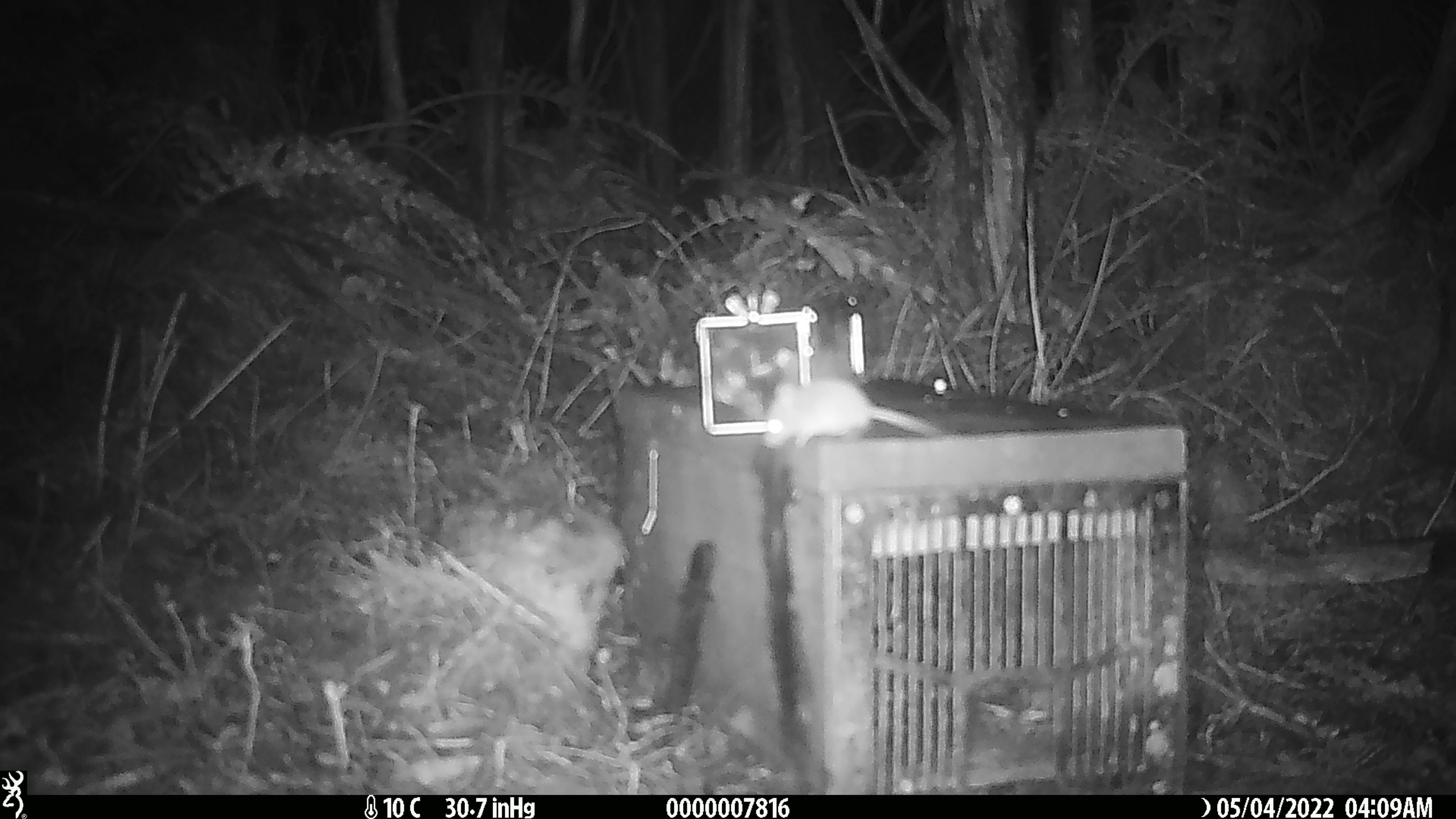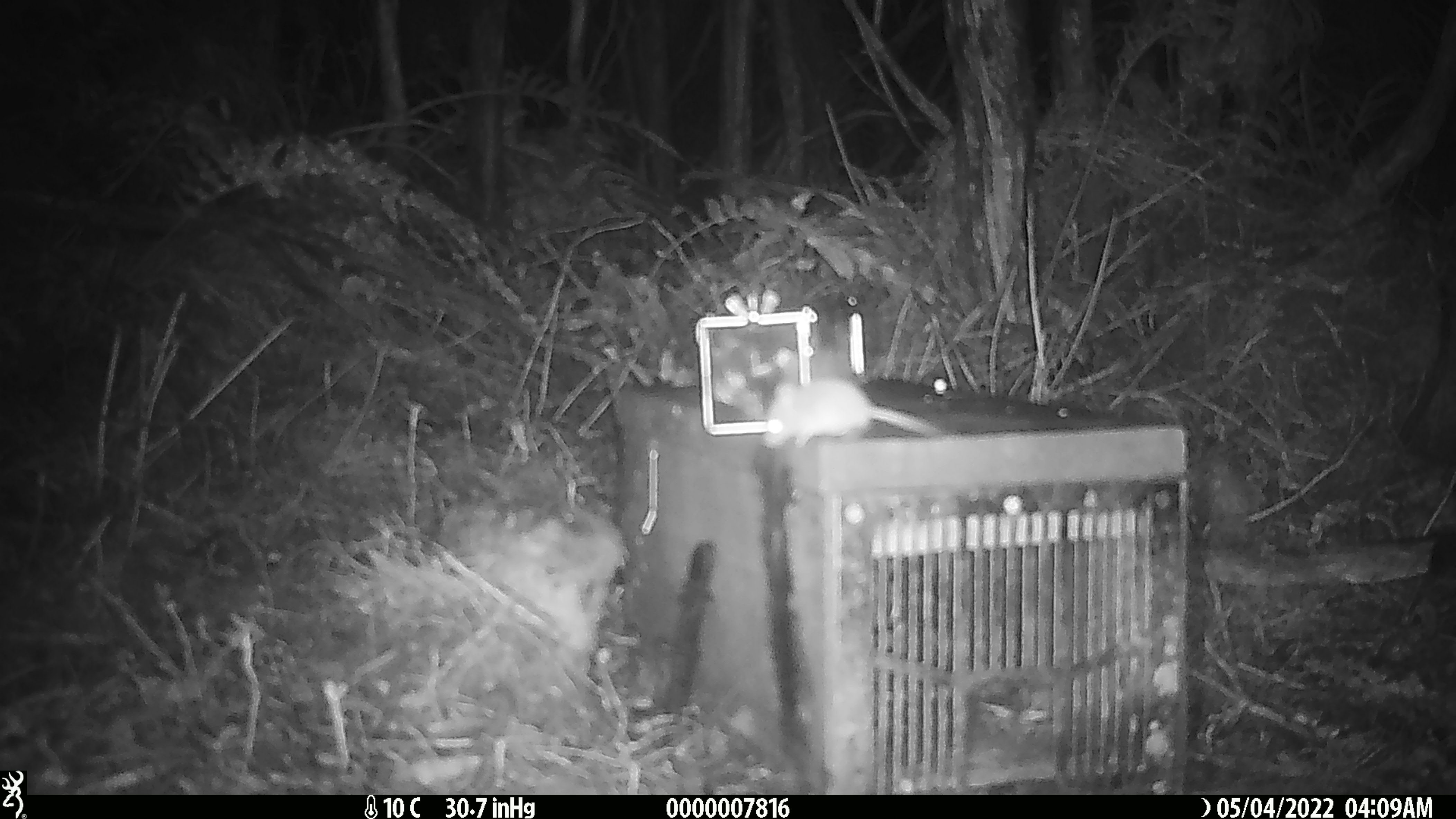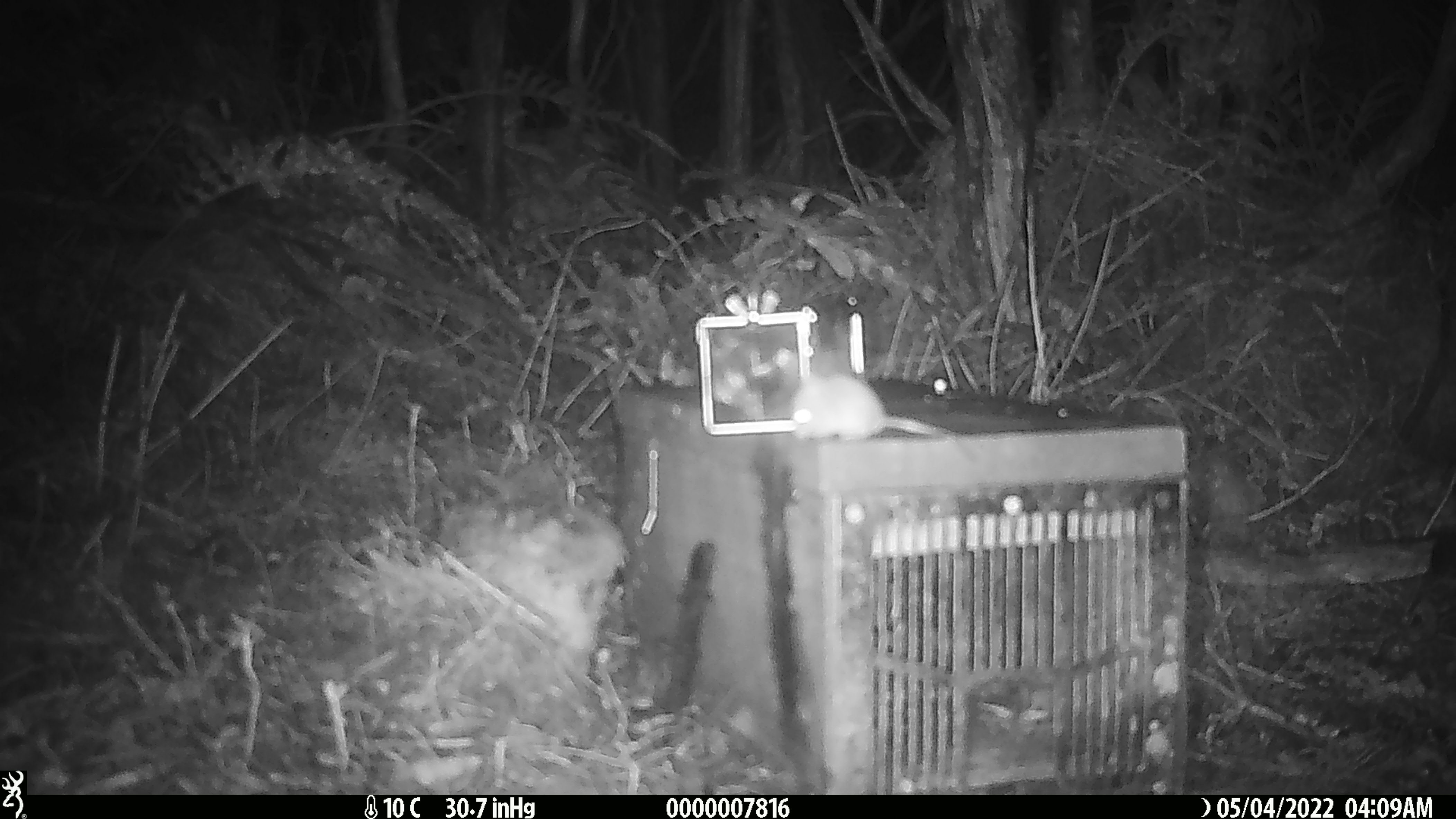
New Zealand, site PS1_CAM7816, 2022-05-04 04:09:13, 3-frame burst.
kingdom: Animalia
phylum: Chordata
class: Mammalia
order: Rodentia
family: Muridae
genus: Mus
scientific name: Mus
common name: mouse